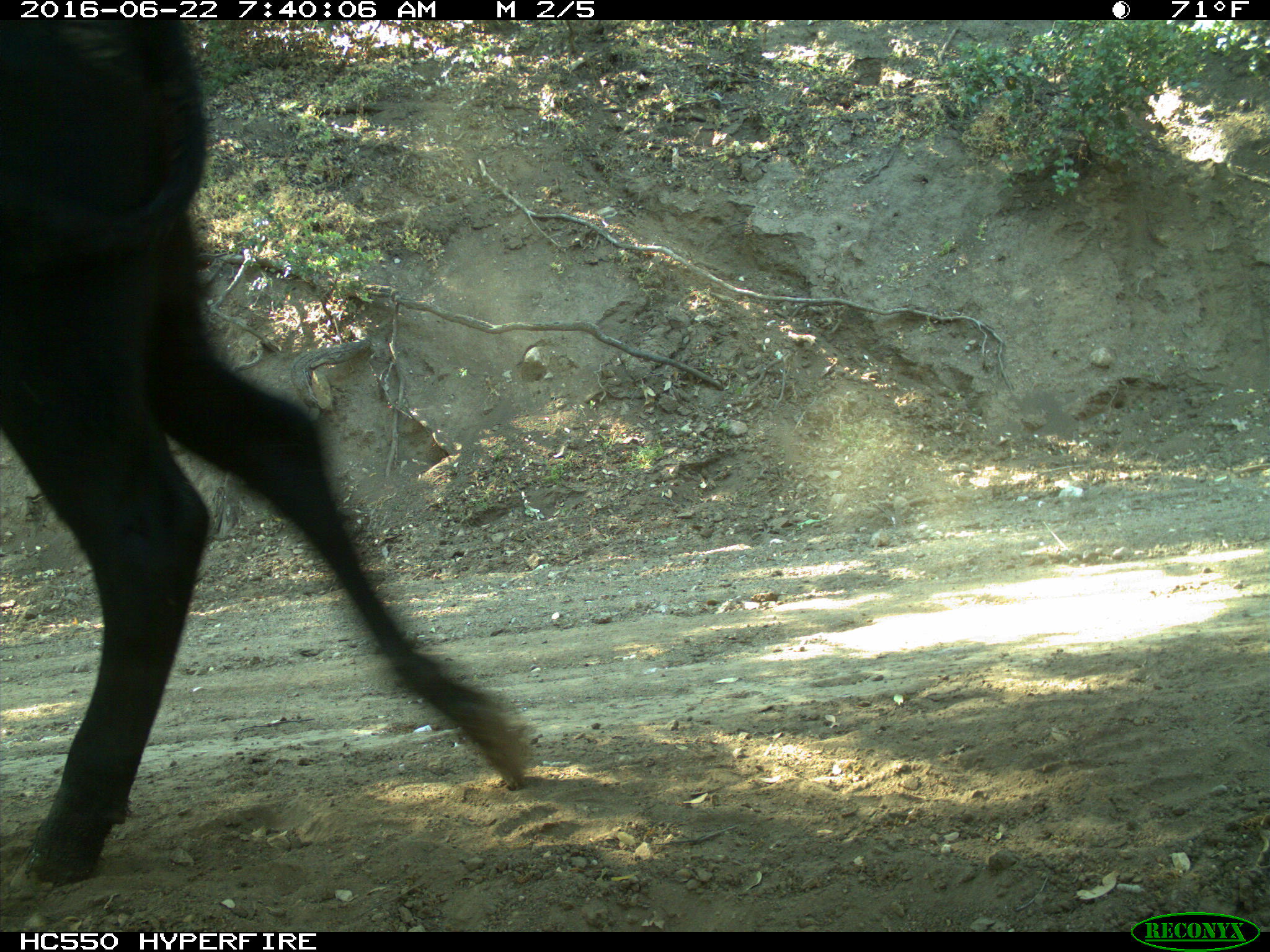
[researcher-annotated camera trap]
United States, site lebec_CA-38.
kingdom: Animalia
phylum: Chordata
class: Mammalia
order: Artiodactyla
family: Bovidae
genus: Bos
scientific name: Bos taurus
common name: domestic cow